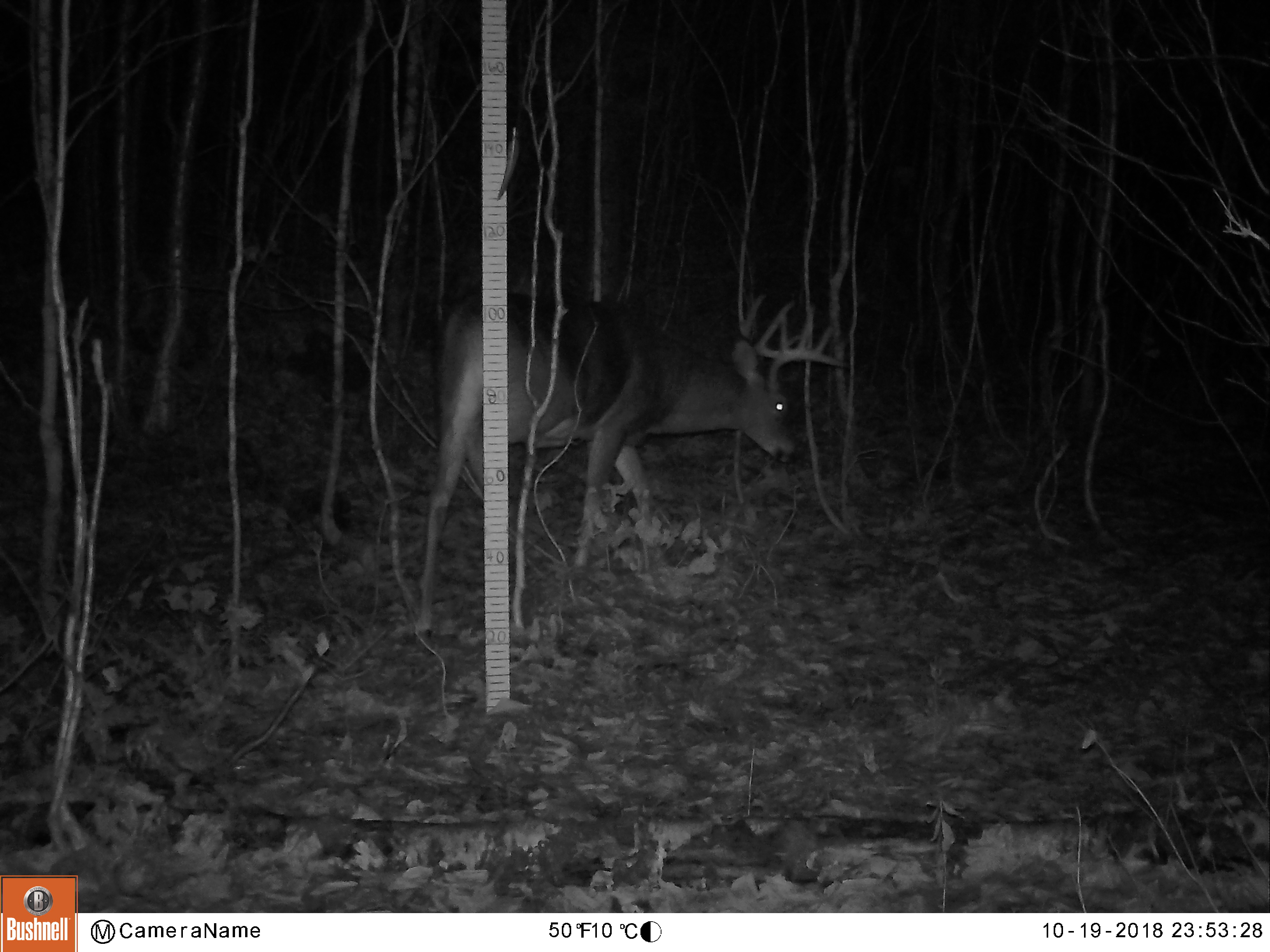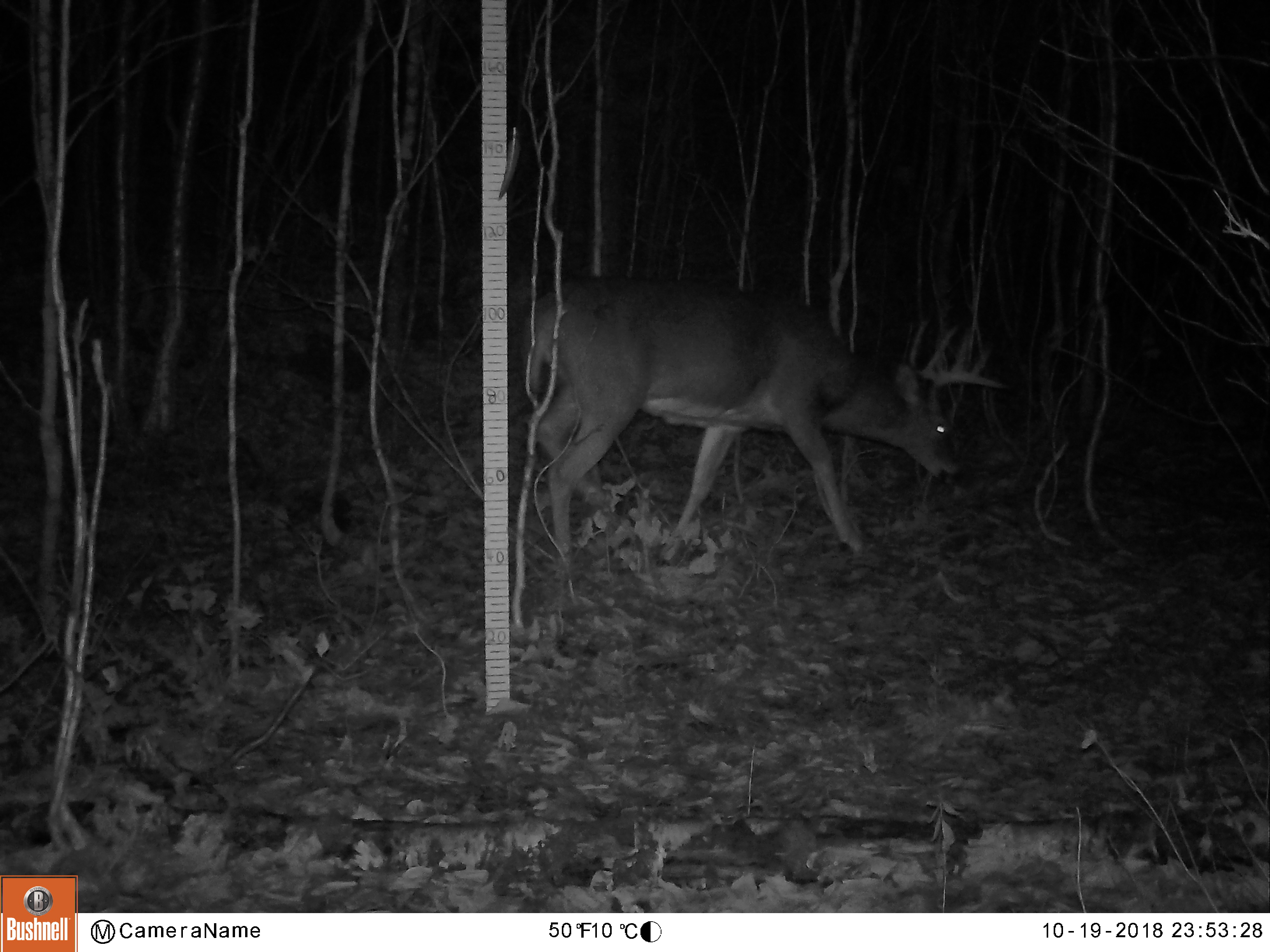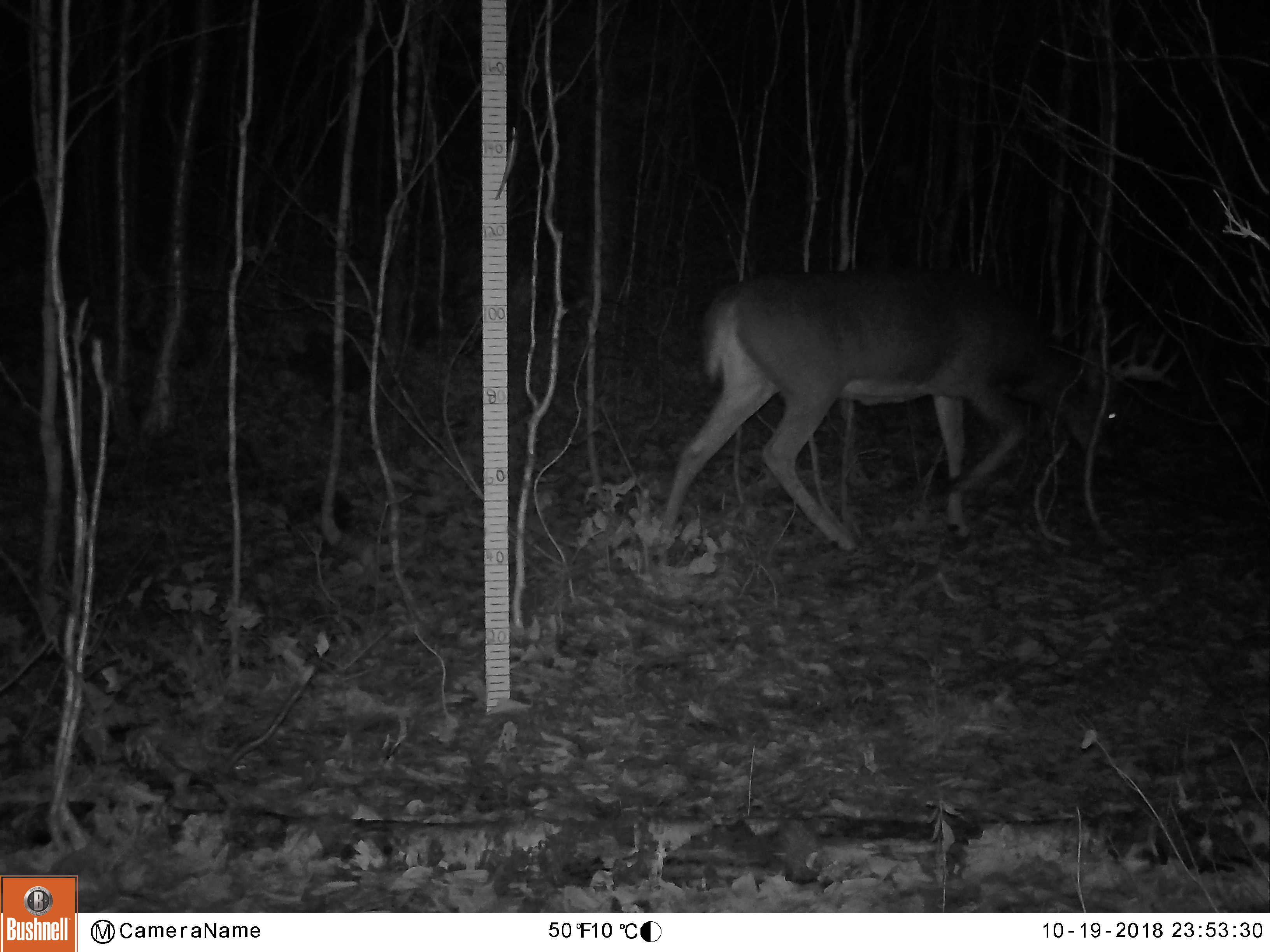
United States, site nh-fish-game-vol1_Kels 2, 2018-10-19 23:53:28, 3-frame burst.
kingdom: Animalia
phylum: Chordata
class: Mammalia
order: Artiodactyla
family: Cervidae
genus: Odocoileus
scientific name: Odocoileus virginianus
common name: white-tailed deer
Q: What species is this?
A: White-tailed deer (Odocoileus virginianus).